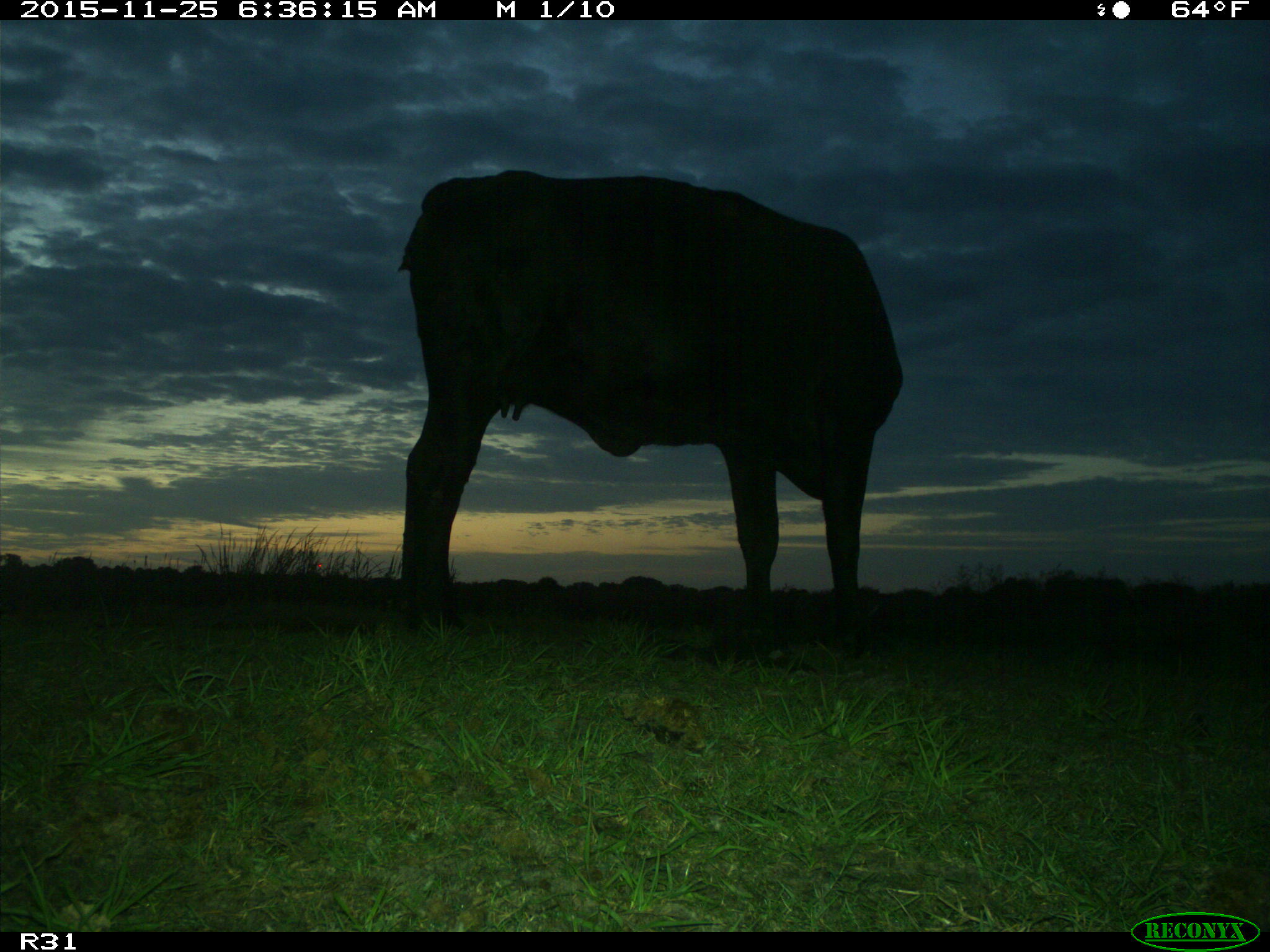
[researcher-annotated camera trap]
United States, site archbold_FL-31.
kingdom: Animalia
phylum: Chordata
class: Mammalia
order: Artiodactyla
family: Bovidae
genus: Bos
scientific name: Bos taurus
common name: domestic cow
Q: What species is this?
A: Bos taurus (domestic cow).